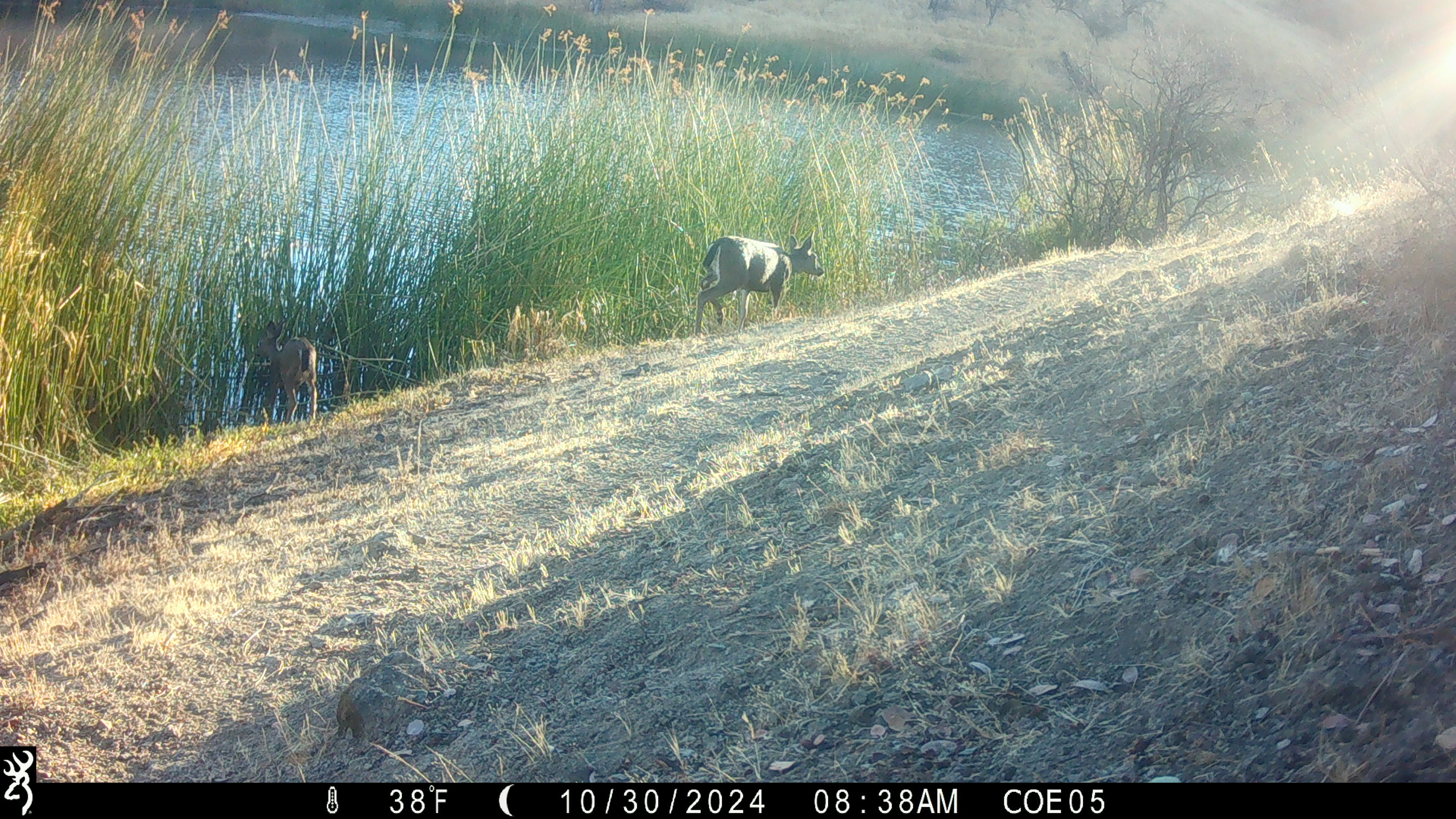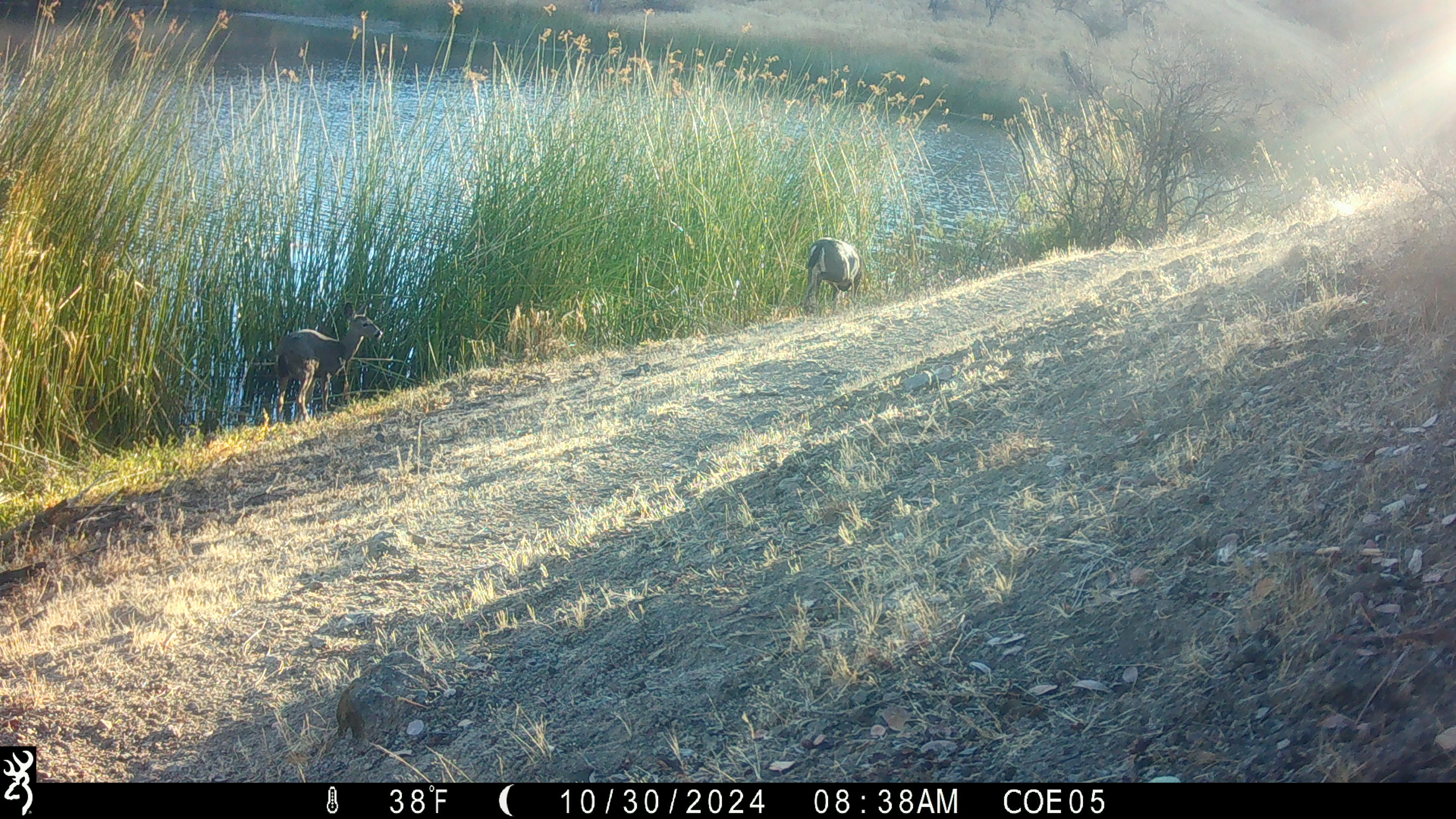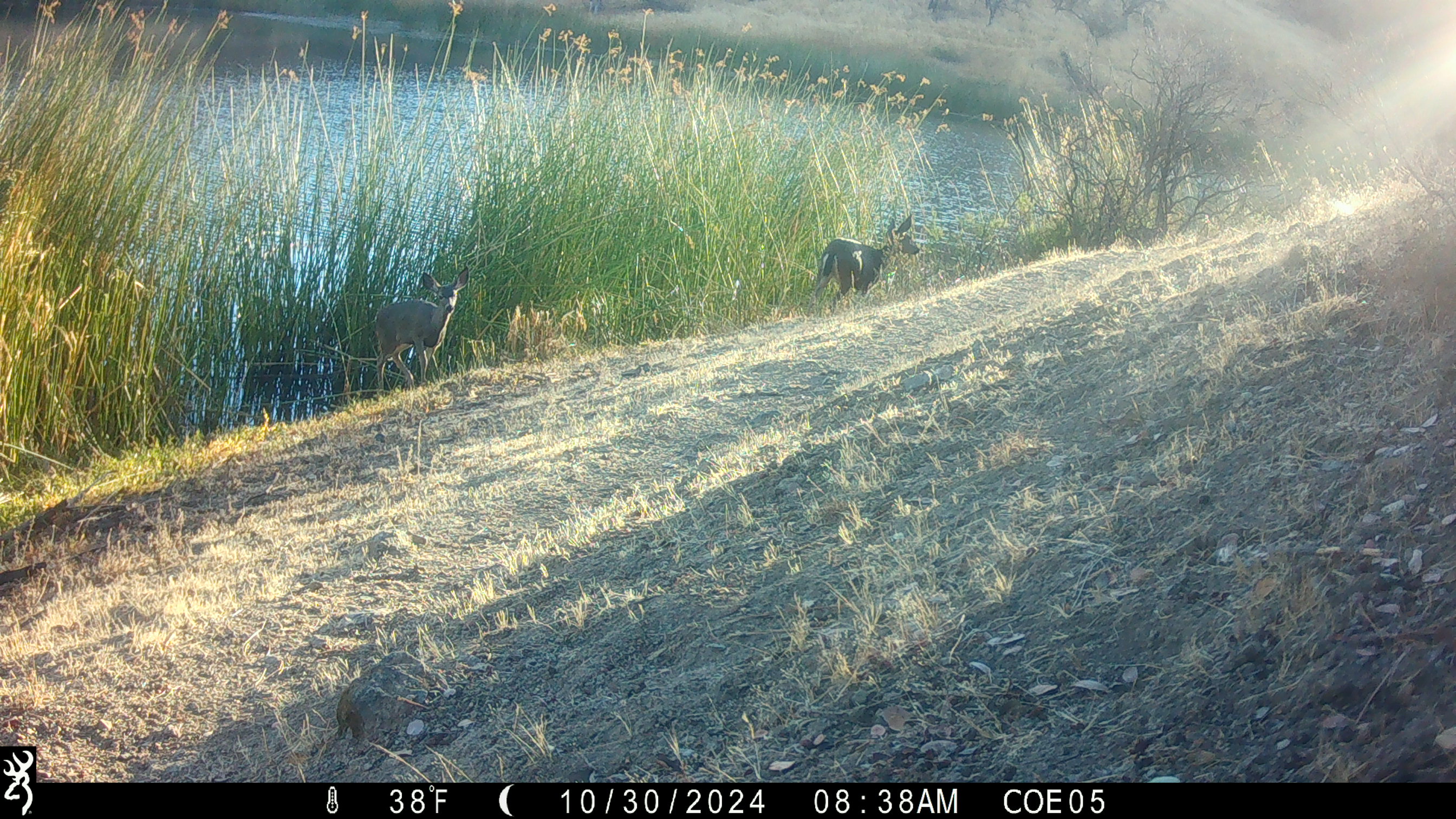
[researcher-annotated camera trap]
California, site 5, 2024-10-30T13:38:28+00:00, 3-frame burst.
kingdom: Animalia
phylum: Chordata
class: Mammalia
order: Artiodactyla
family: Cervidae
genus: Odocoileus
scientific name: Odocoileus hemionus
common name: mule deer